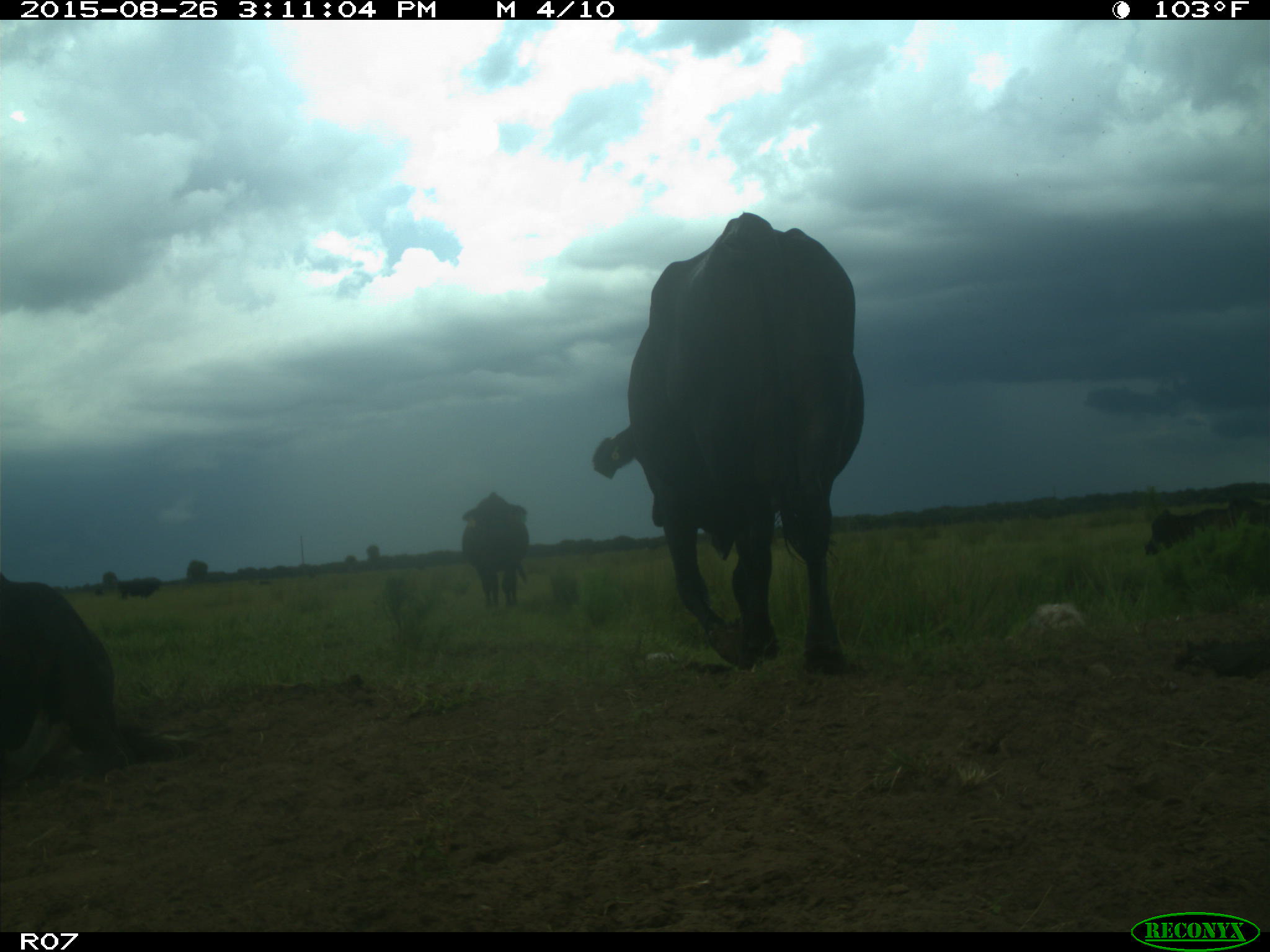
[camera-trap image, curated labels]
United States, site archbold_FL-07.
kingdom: Animalia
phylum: Chordata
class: Mammalia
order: Artiodactyla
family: Bovidae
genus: Bos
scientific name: Bos taurus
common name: domestic cow